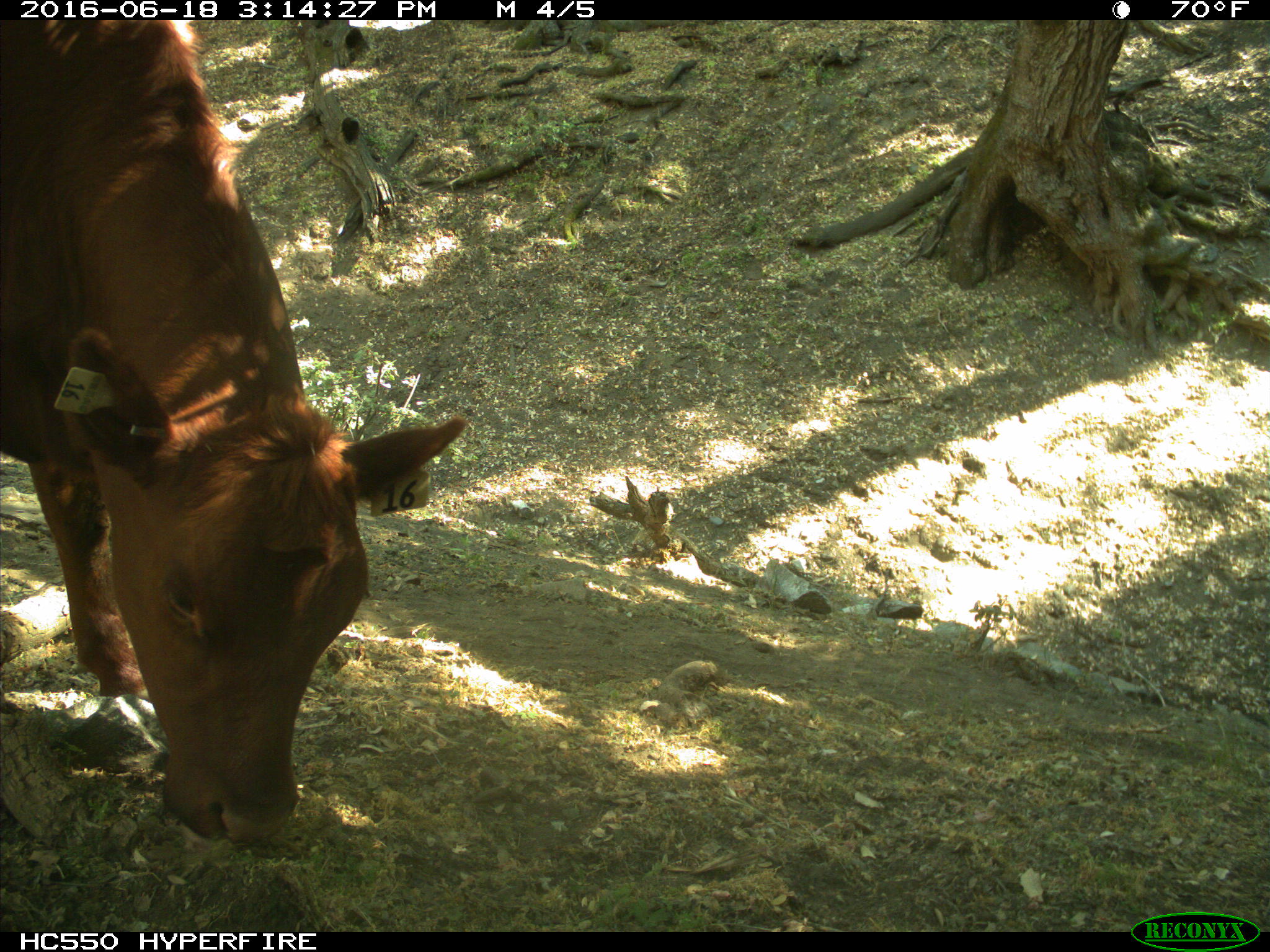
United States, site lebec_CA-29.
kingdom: Animalia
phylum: Chordata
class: Mammalia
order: Artiodactyla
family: Bovidae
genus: Bos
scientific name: Bos taurus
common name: domestic cow